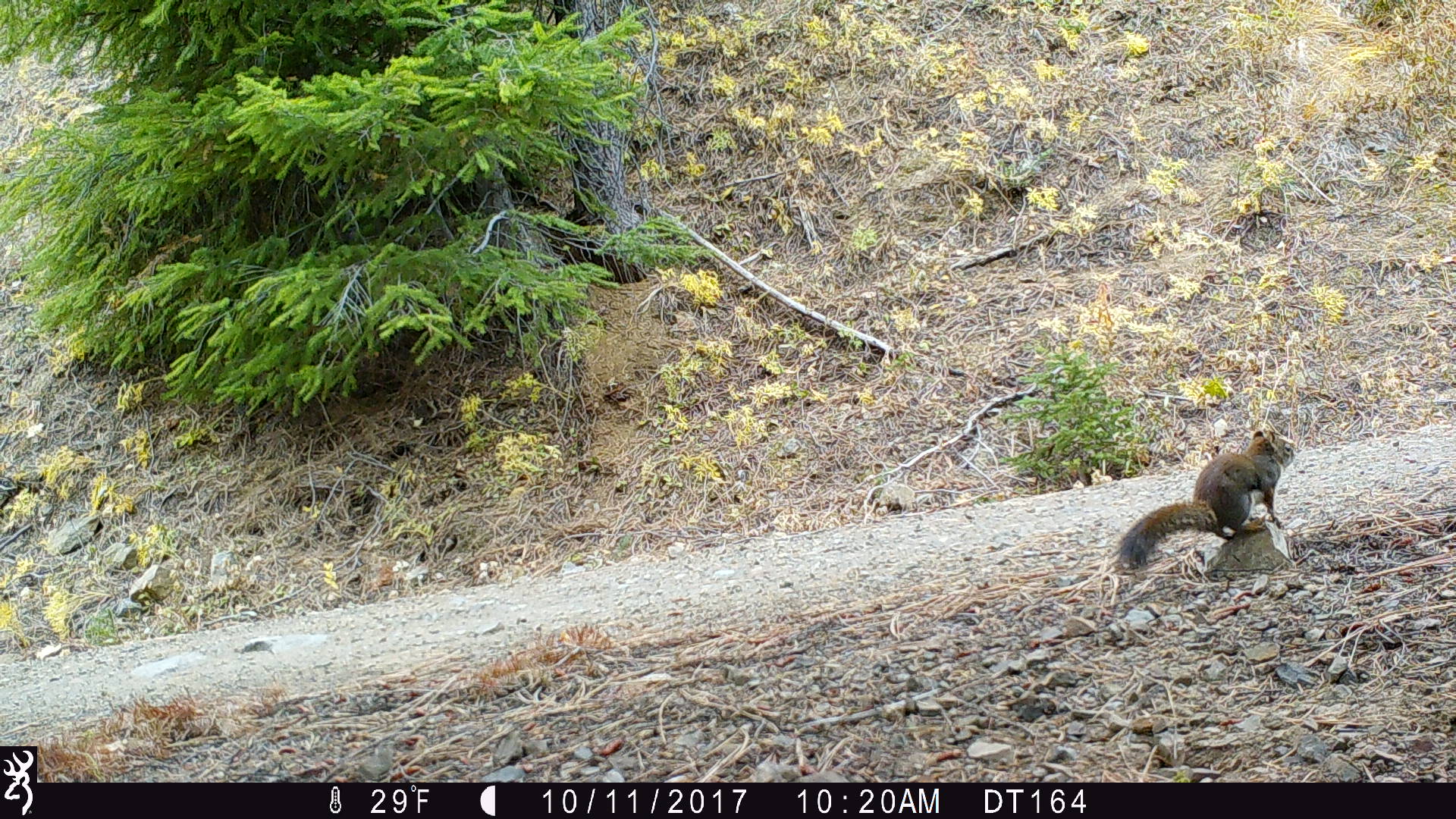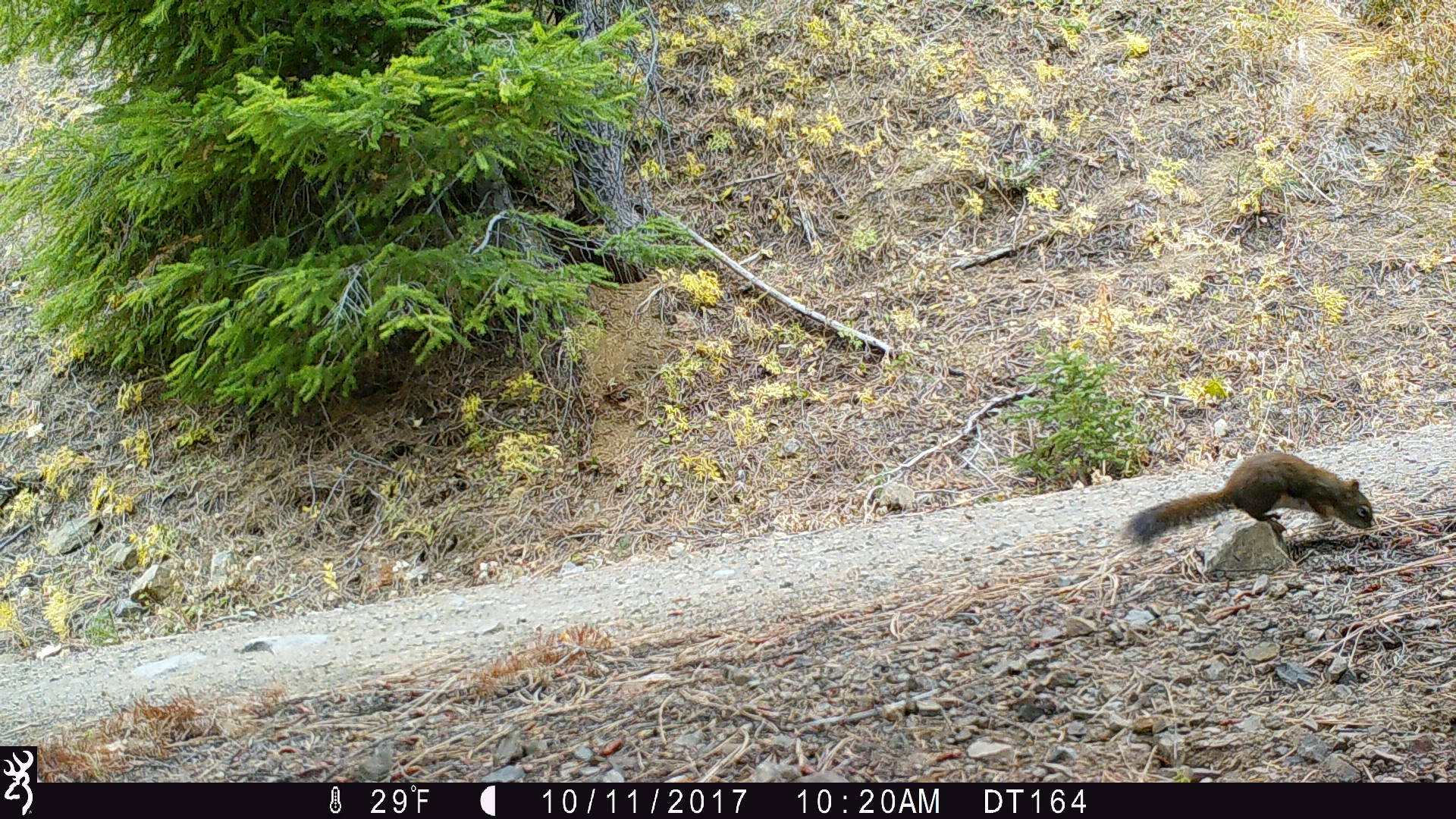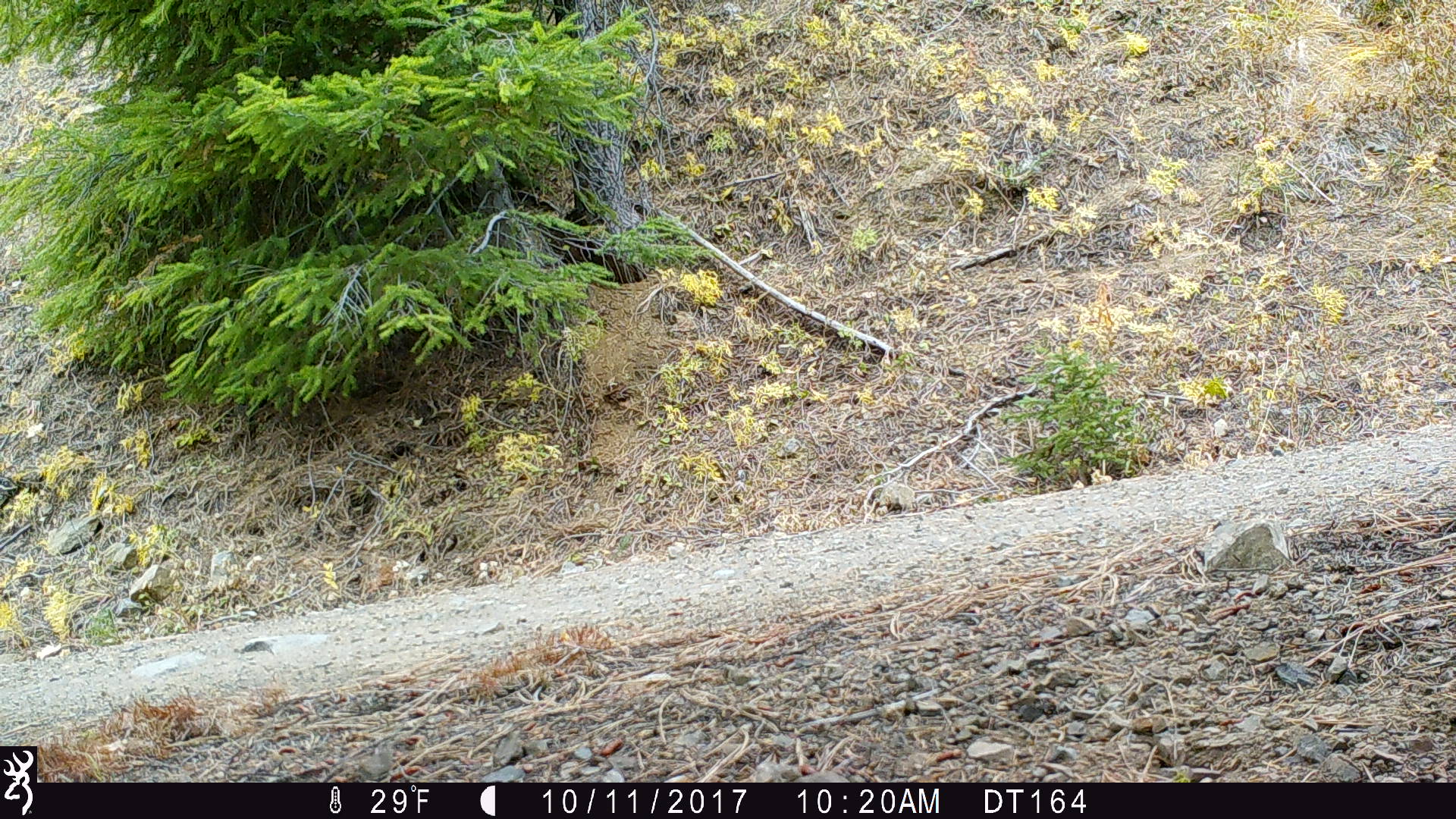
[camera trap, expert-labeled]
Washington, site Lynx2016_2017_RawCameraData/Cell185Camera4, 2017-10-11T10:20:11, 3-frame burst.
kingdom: Animalia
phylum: Chordata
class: Mammalia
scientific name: Mammalia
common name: small mammal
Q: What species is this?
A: Small mammal (Mammalia).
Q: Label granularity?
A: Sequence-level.